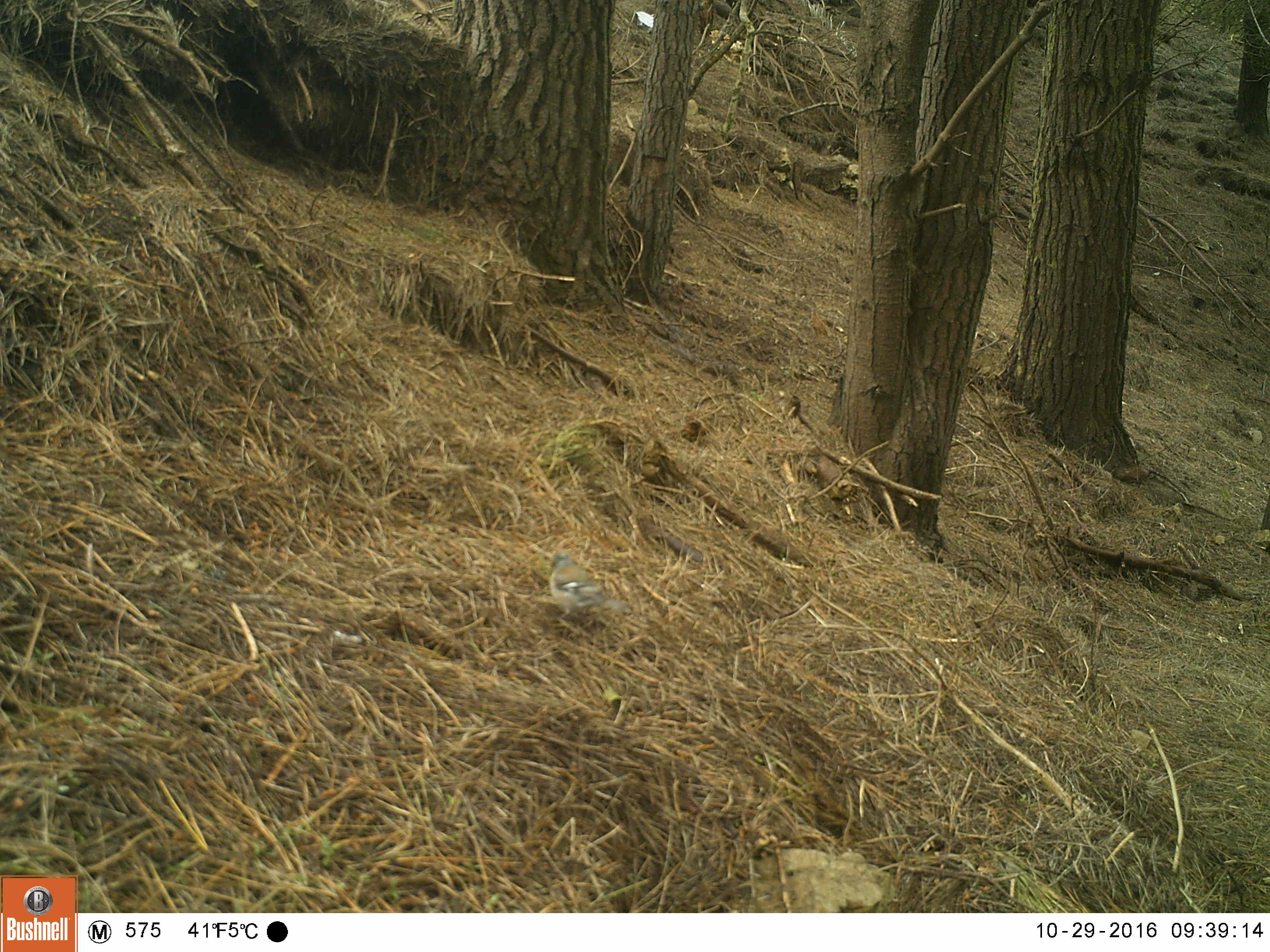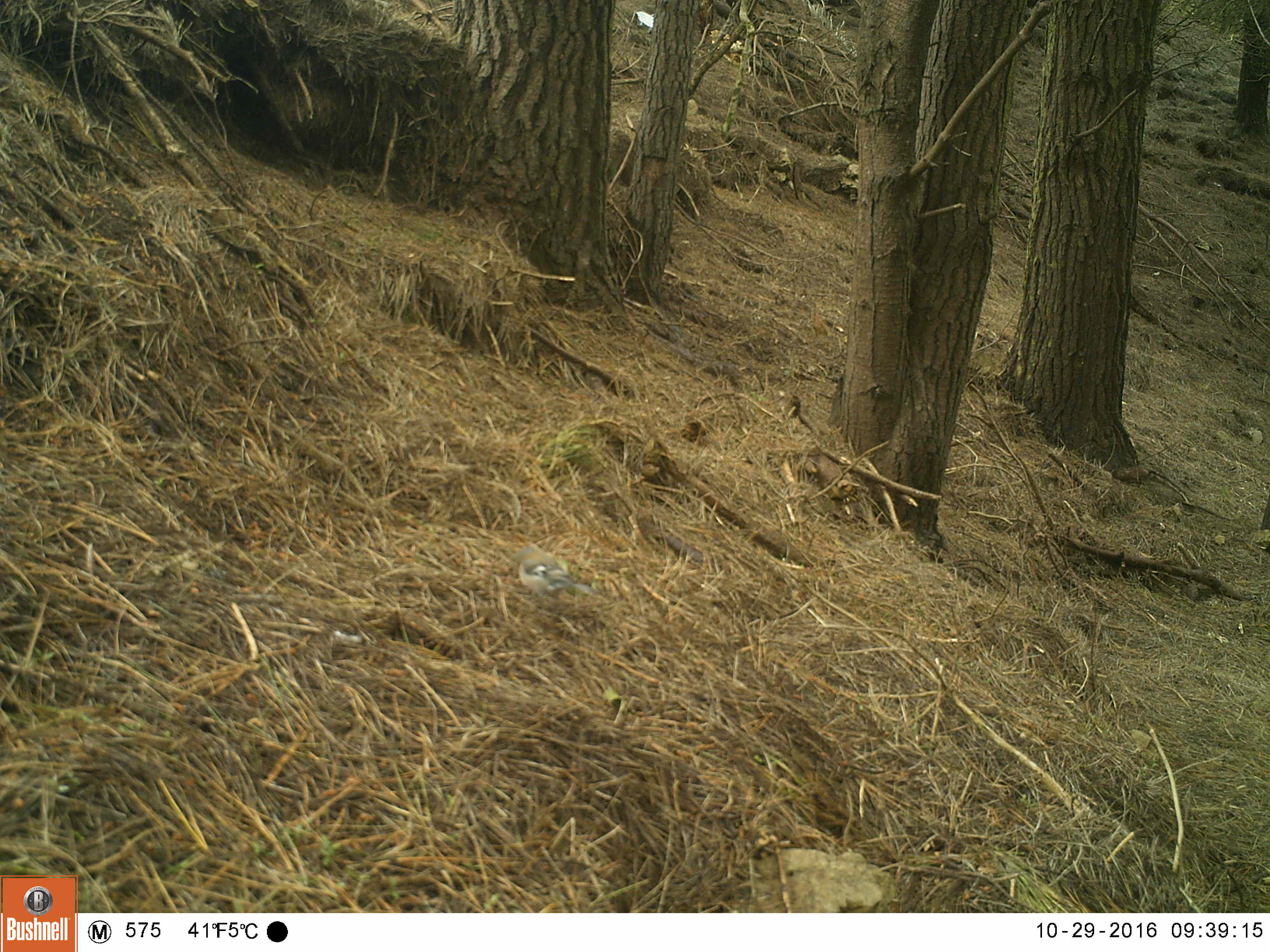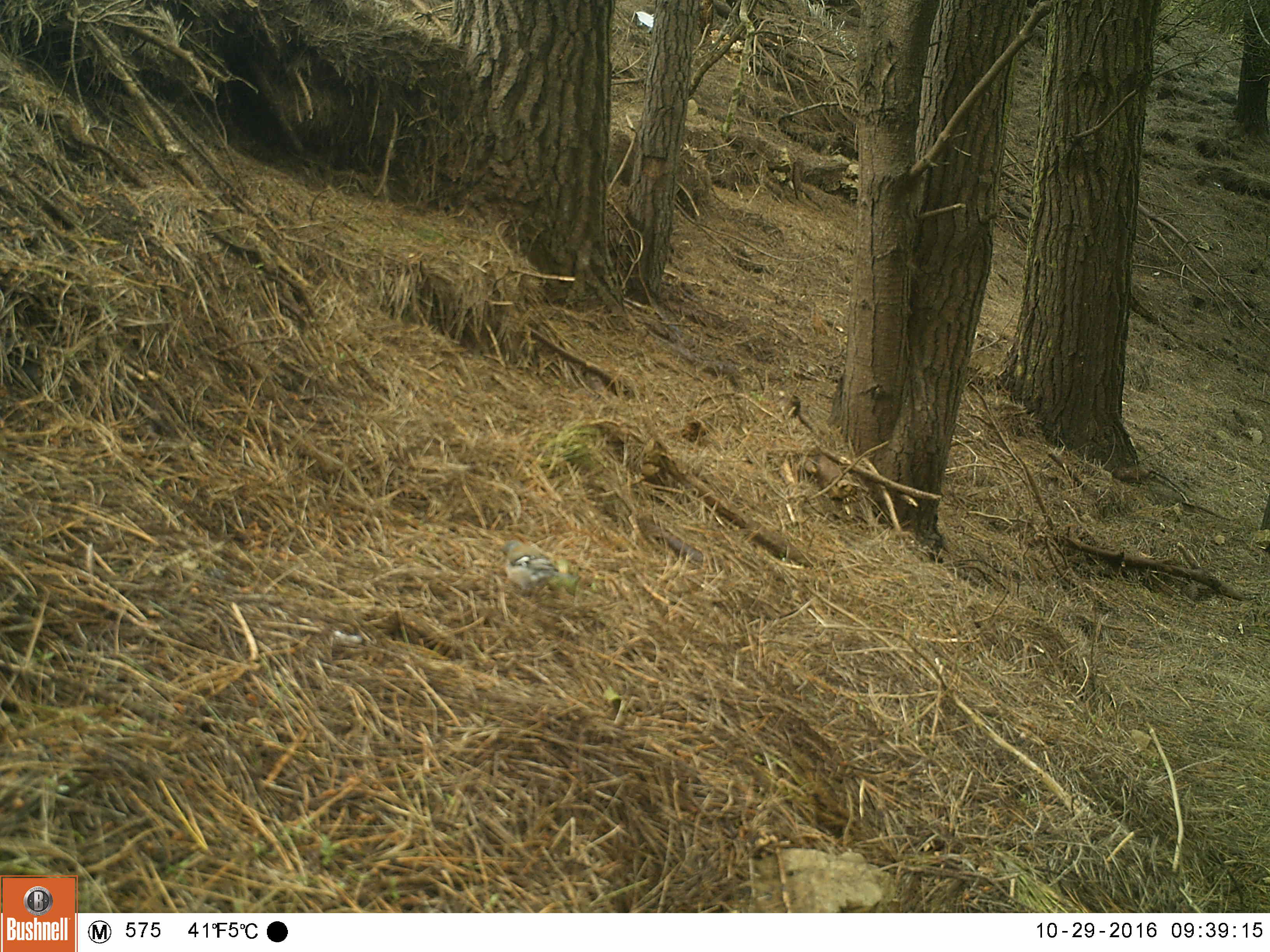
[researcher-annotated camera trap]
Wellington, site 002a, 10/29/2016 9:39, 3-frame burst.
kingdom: Animalia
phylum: Chordata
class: Aves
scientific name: Aves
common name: bird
Bird (Aves).